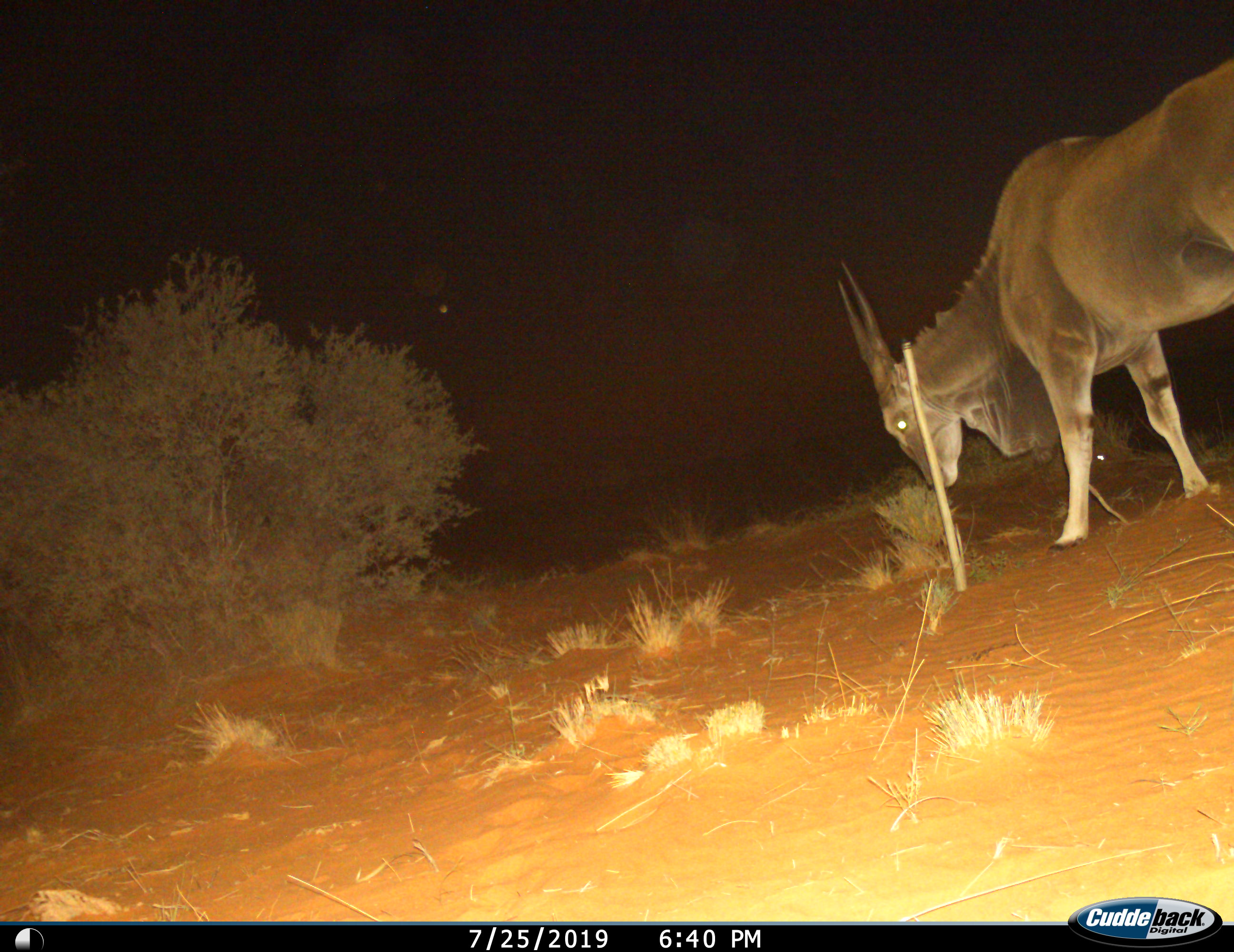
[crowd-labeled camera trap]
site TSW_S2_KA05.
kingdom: Animalia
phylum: Chordata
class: Mammalia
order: Artiodactyla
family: Bovidae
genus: Tragelaphus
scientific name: Tragelaphus oryx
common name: eland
Eland (Tragelaphus oryx), count 1. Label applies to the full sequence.